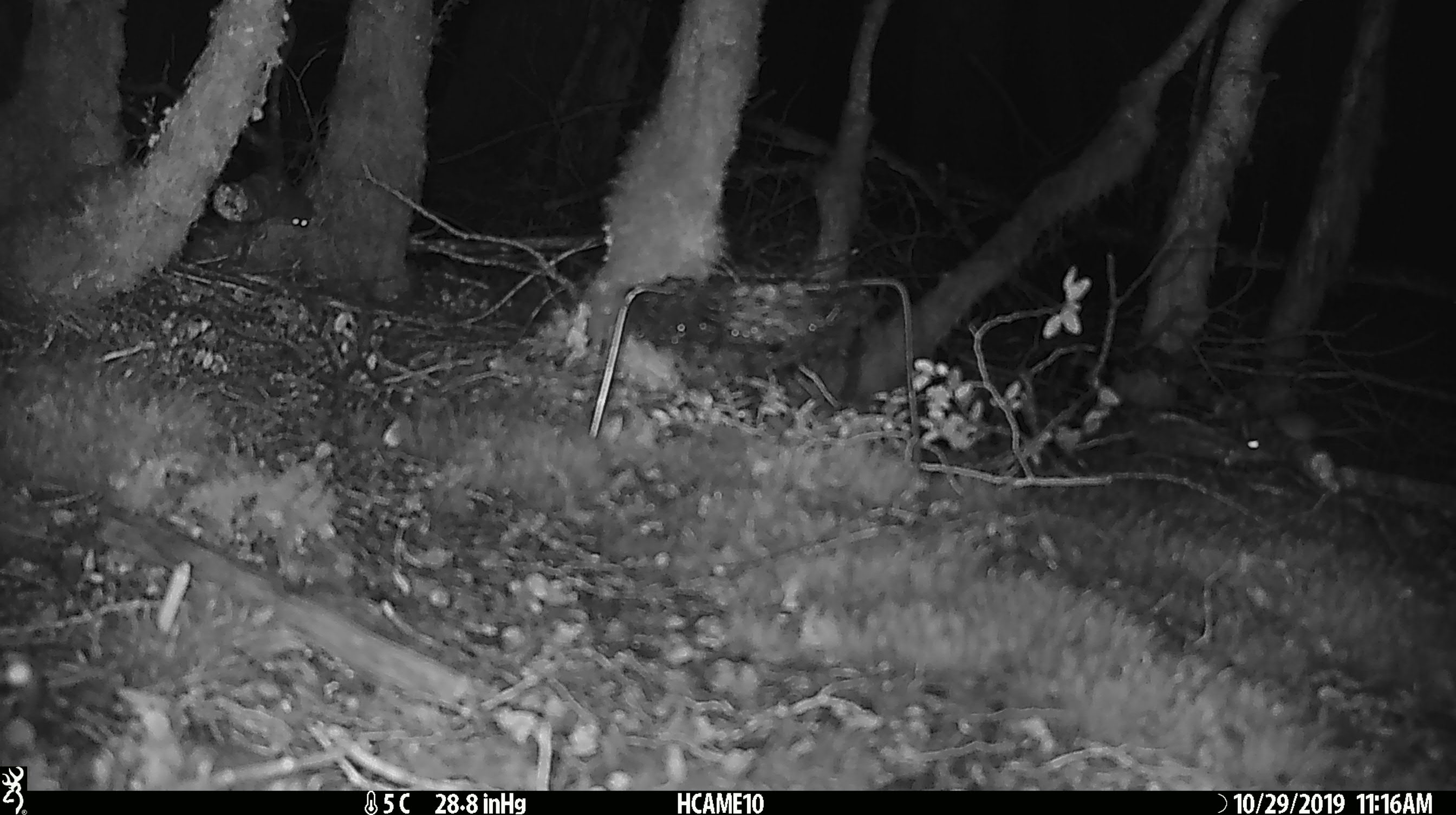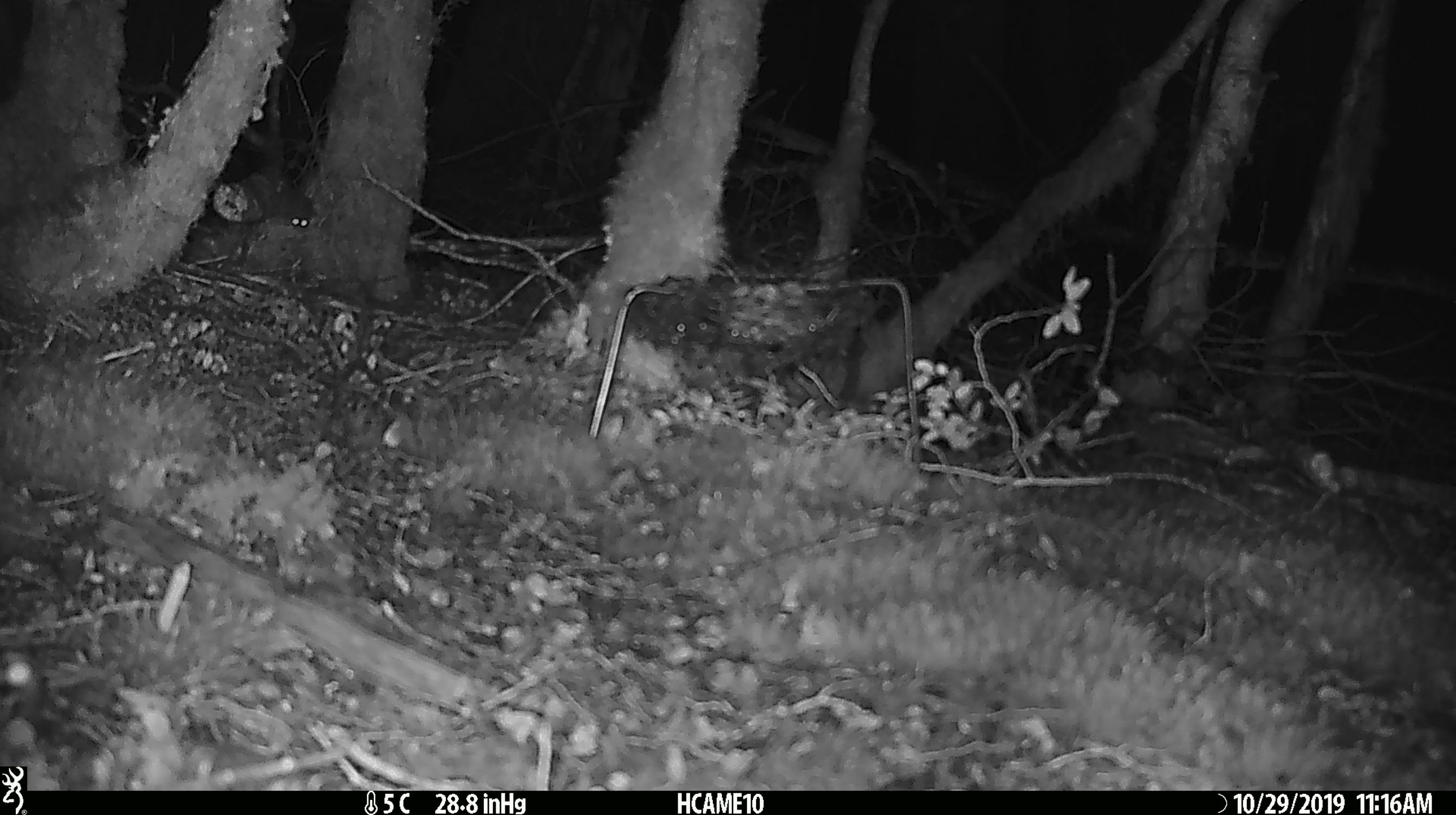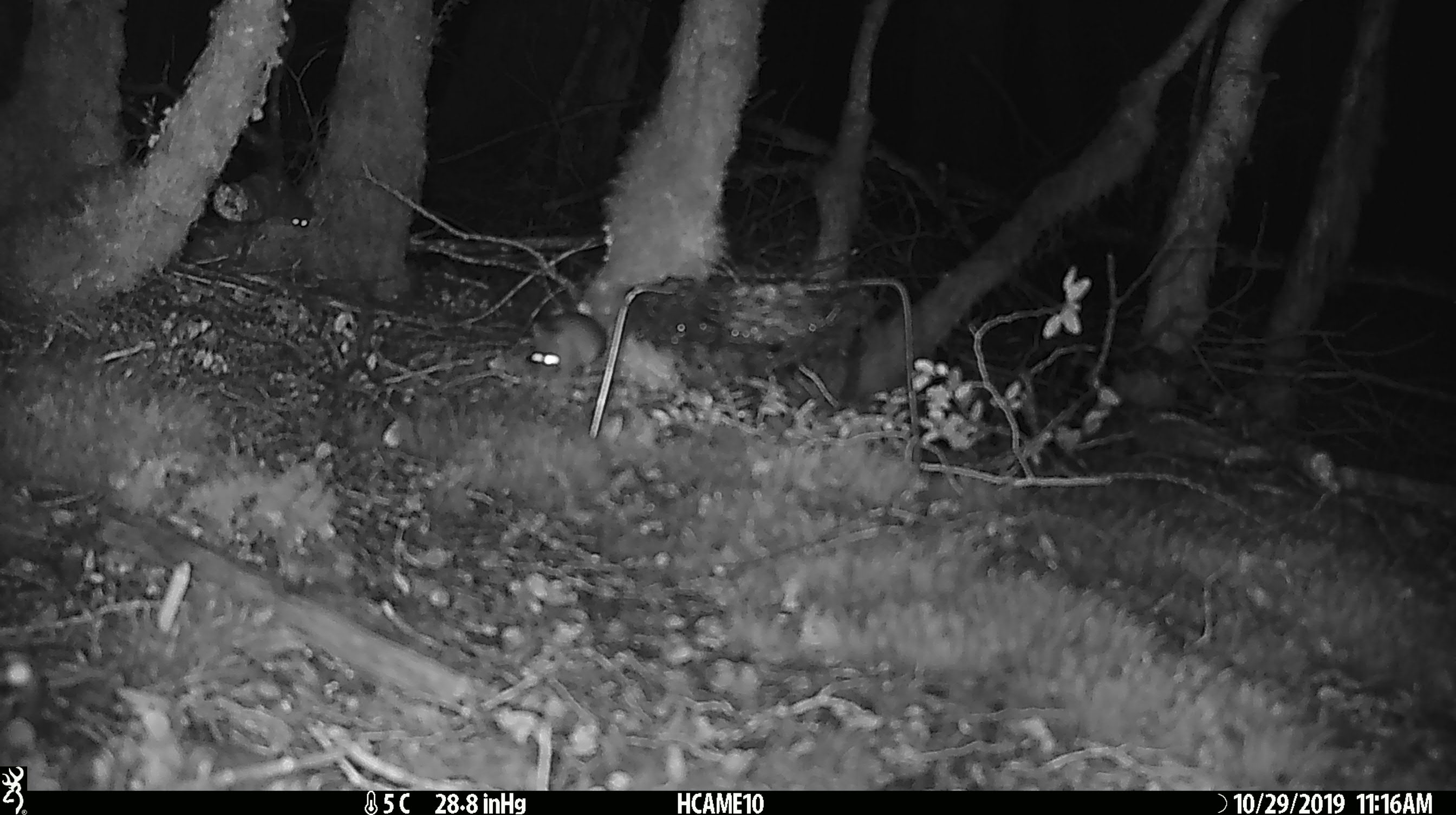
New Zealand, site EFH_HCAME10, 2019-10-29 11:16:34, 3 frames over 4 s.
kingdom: Animalia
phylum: Chordata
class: Mammalia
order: Rodentia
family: Muridae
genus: Mus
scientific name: Mus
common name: mouse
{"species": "mouse (Mus)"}